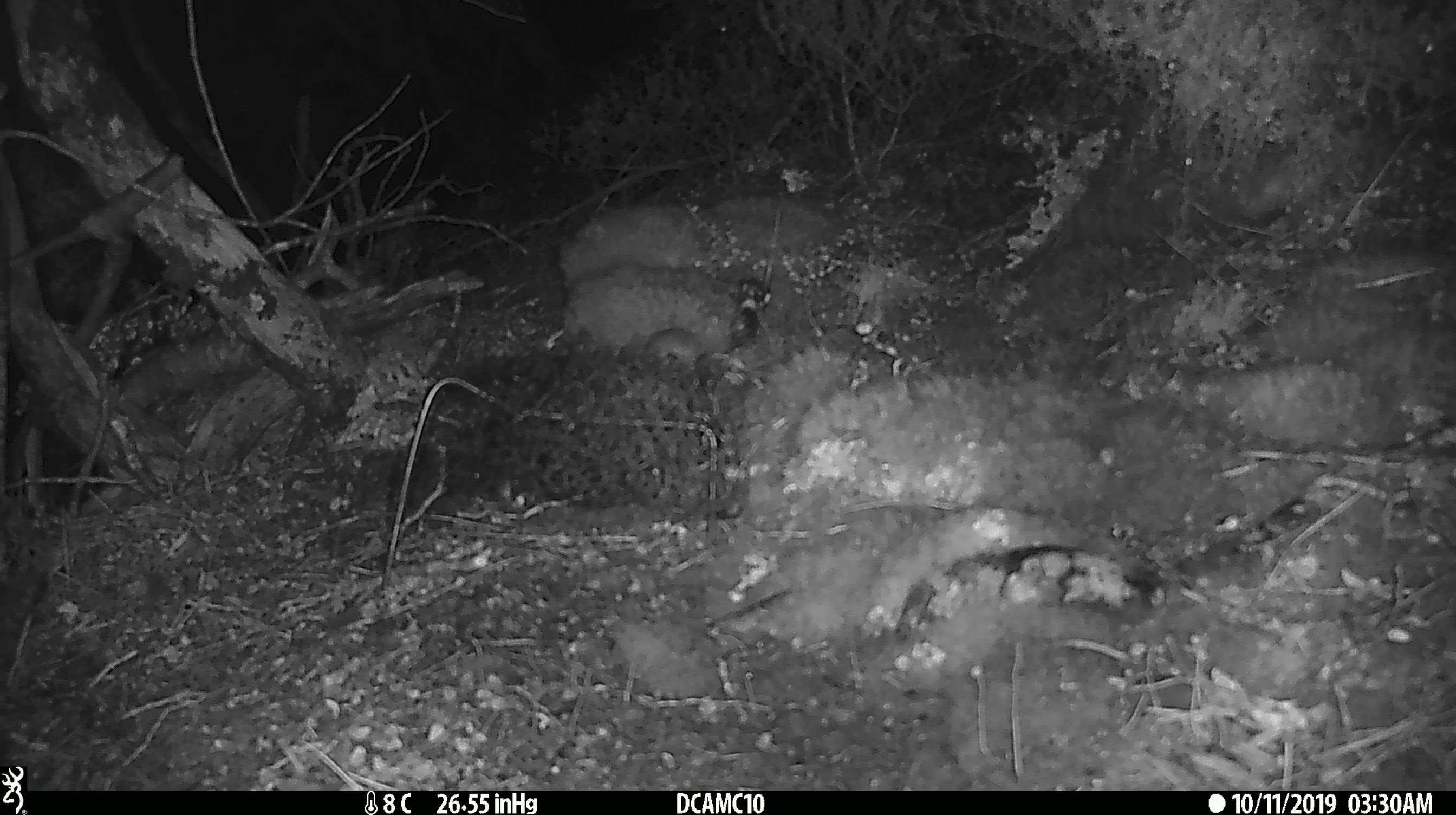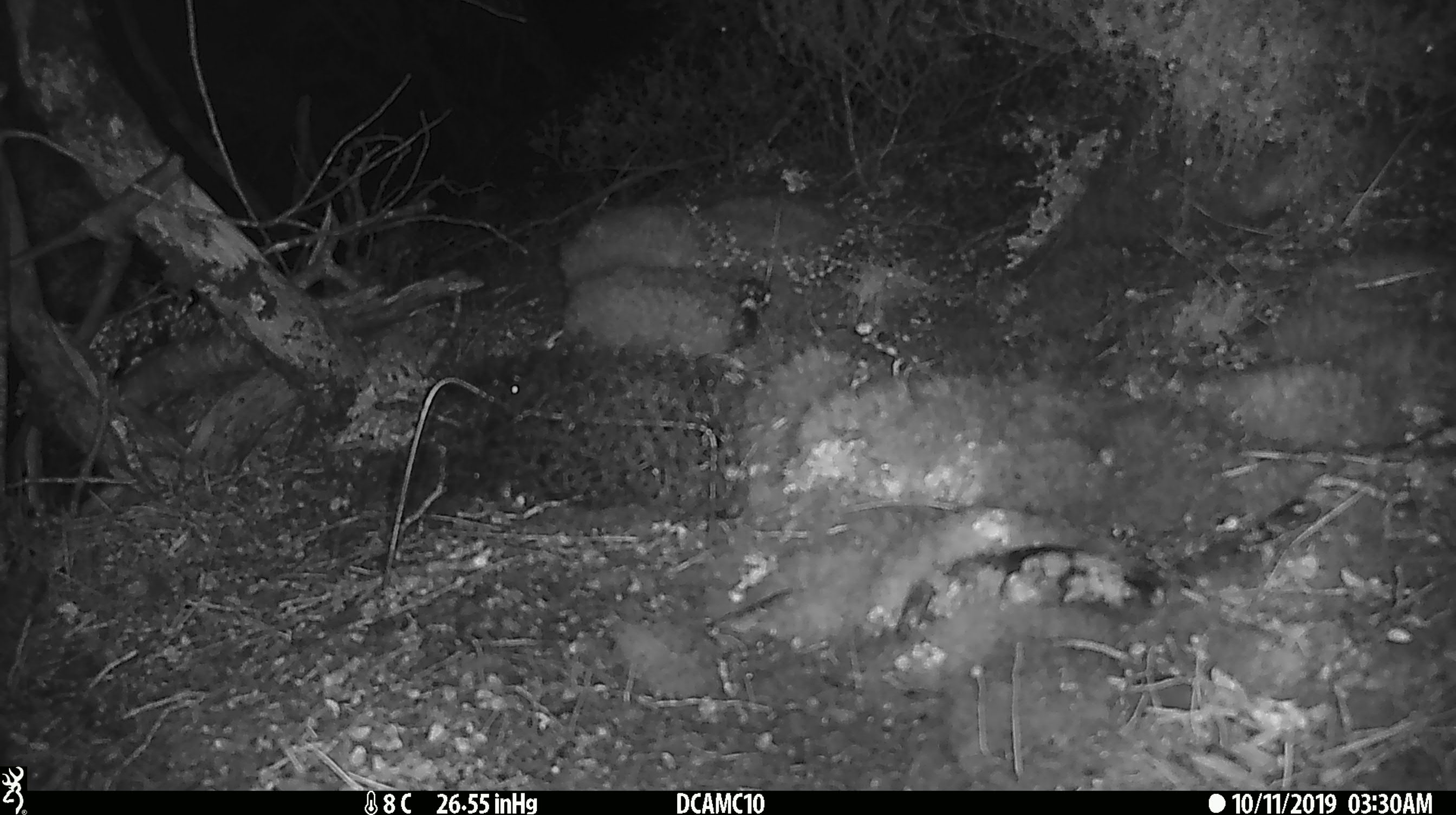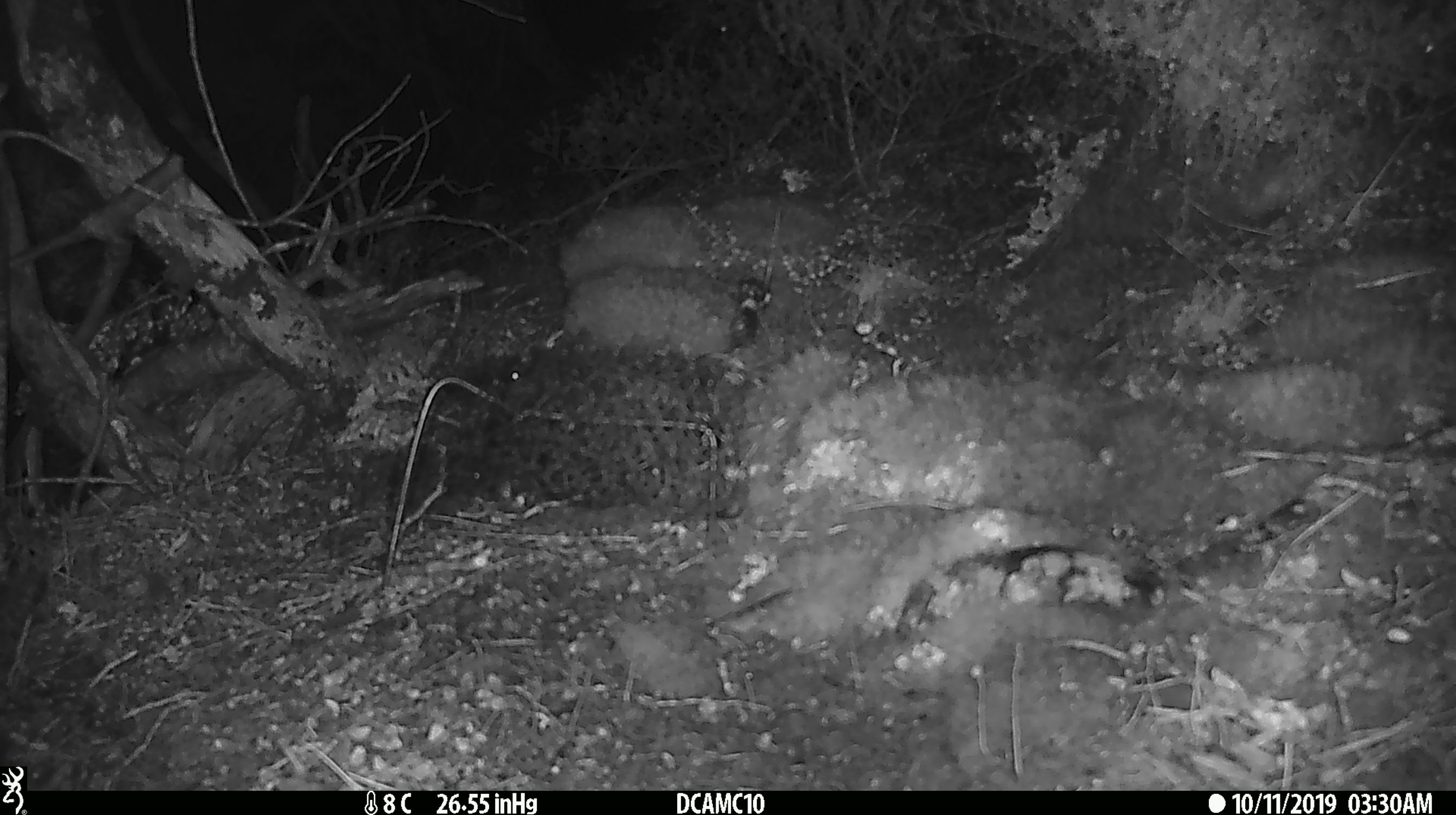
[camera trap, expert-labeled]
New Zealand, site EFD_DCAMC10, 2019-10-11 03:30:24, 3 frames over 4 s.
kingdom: Animalia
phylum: Chordata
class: Mammalia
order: Rodentia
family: Muridae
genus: Mus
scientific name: Mus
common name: mouse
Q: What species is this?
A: Mouse (Mus).